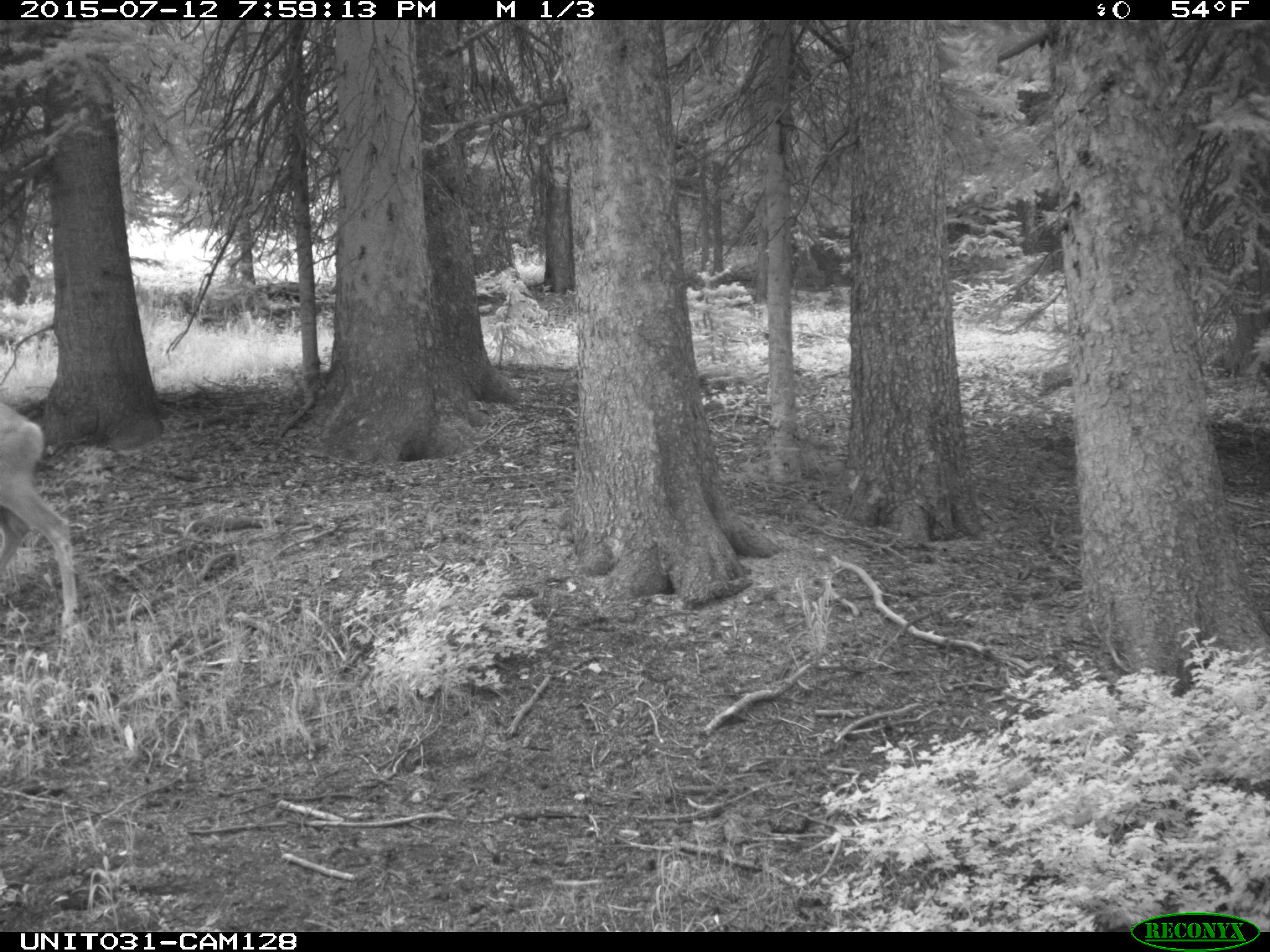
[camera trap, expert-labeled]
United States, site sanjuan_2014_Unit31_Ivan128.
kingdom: Animalia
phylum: Chordata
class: Mammalia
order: Artiodactyla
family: Cervidae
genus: Odocoileus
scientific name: Odocoileus hemionus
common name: mule deer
Odocoileus hemionus (mule deer).